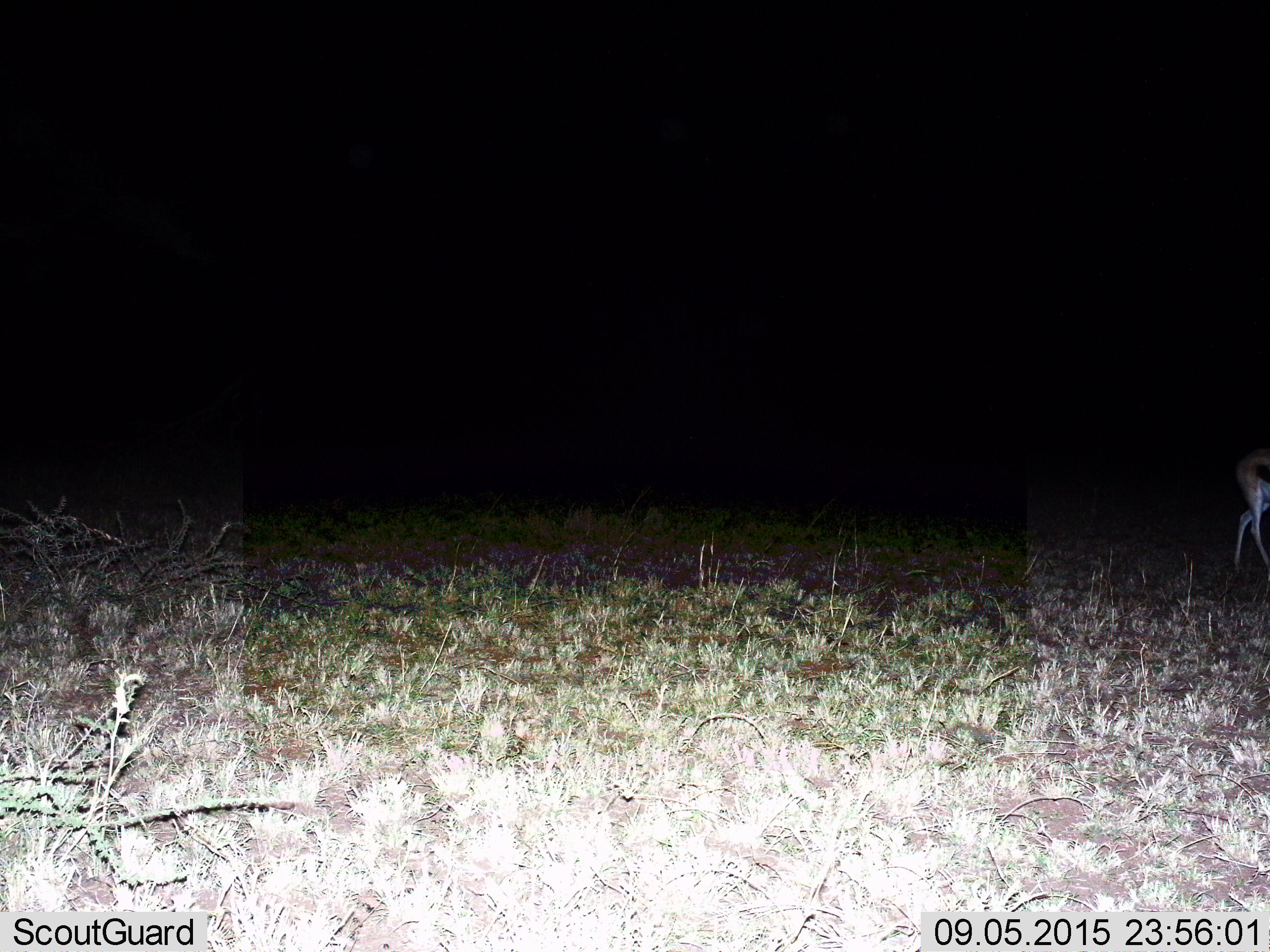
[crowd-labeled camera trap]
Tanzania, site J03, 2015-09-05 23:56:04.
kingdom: Animalia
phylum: Chordata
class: Mammalia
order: Artiodactyla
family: Bovidae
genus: Eudorcas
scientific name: Eudorcas thomsonii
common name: thomson's gazelle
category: gazellethomsons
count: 1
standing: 57%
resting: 0%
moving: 43%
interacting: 0%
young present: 0%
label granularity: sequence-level